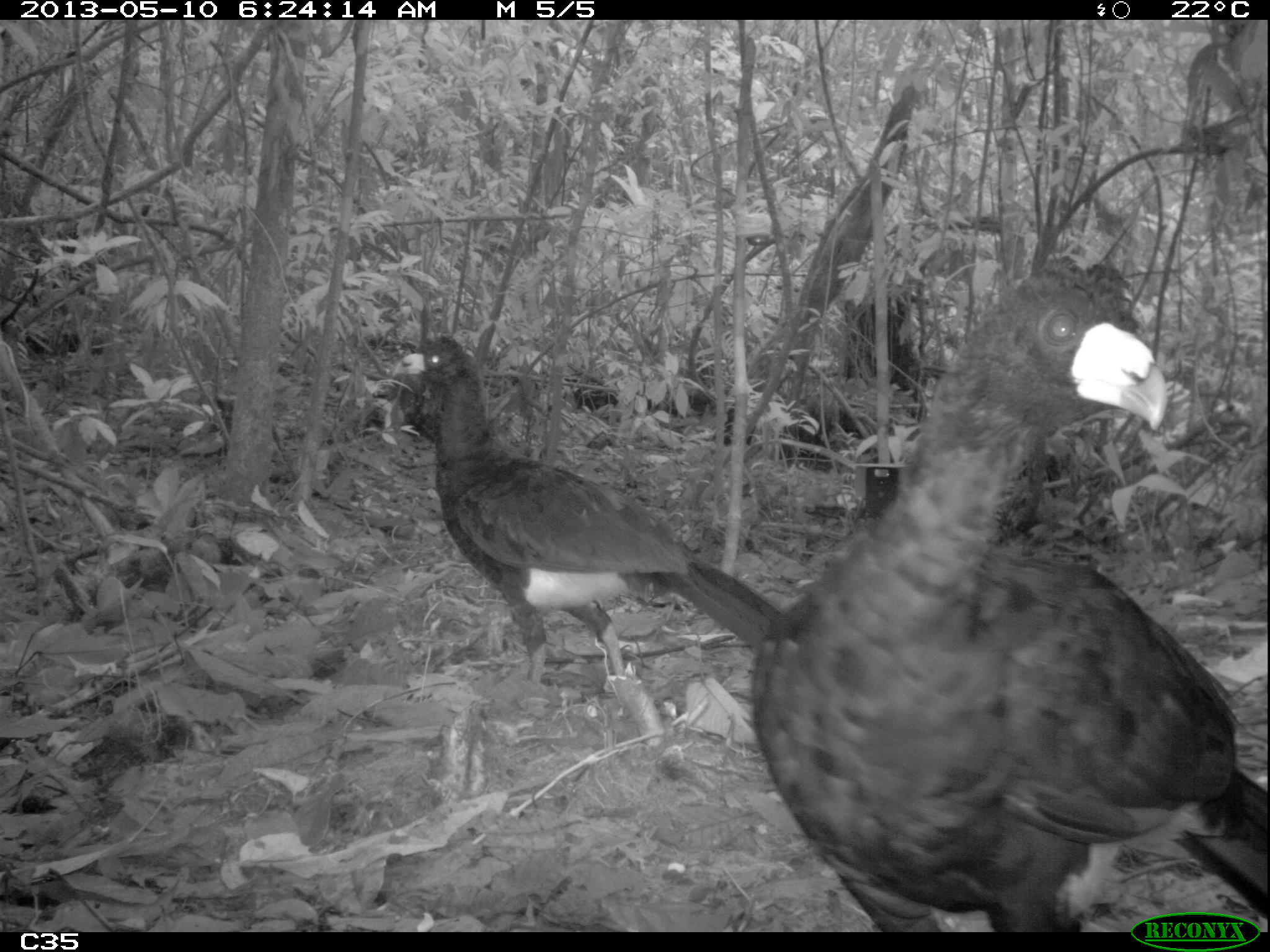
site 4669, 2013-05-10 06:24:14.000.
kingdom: Animalia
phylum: Chordata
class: Aves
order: Galliformes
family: Cracidae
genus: Crax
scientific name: Crax alector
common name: black curassow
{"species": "Crax alector (black curassow)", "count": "2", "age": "adult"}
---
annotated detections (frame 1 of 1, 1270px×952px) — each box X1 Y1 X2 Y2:
crax alector: 747 253 1268 932; 388 329 783 731